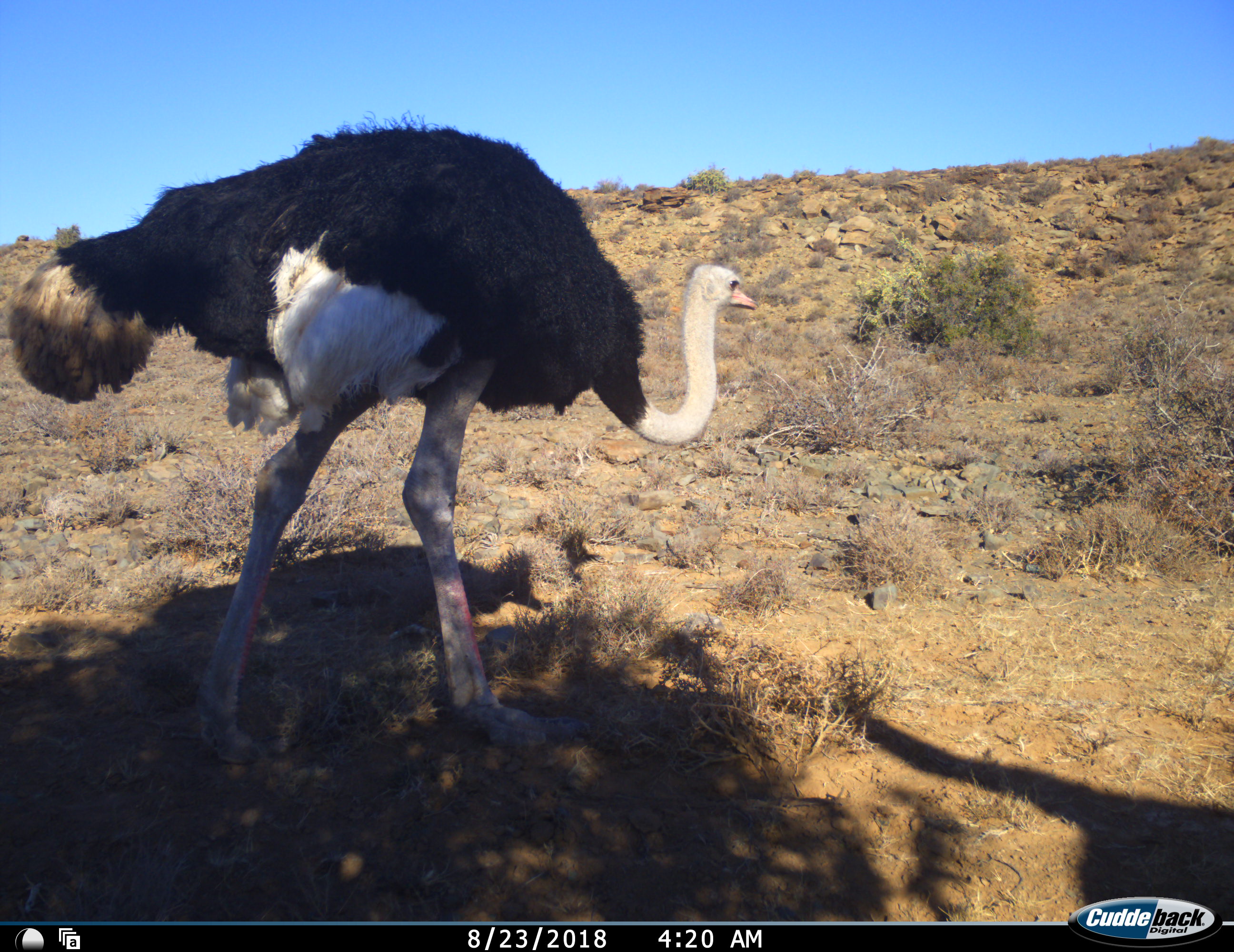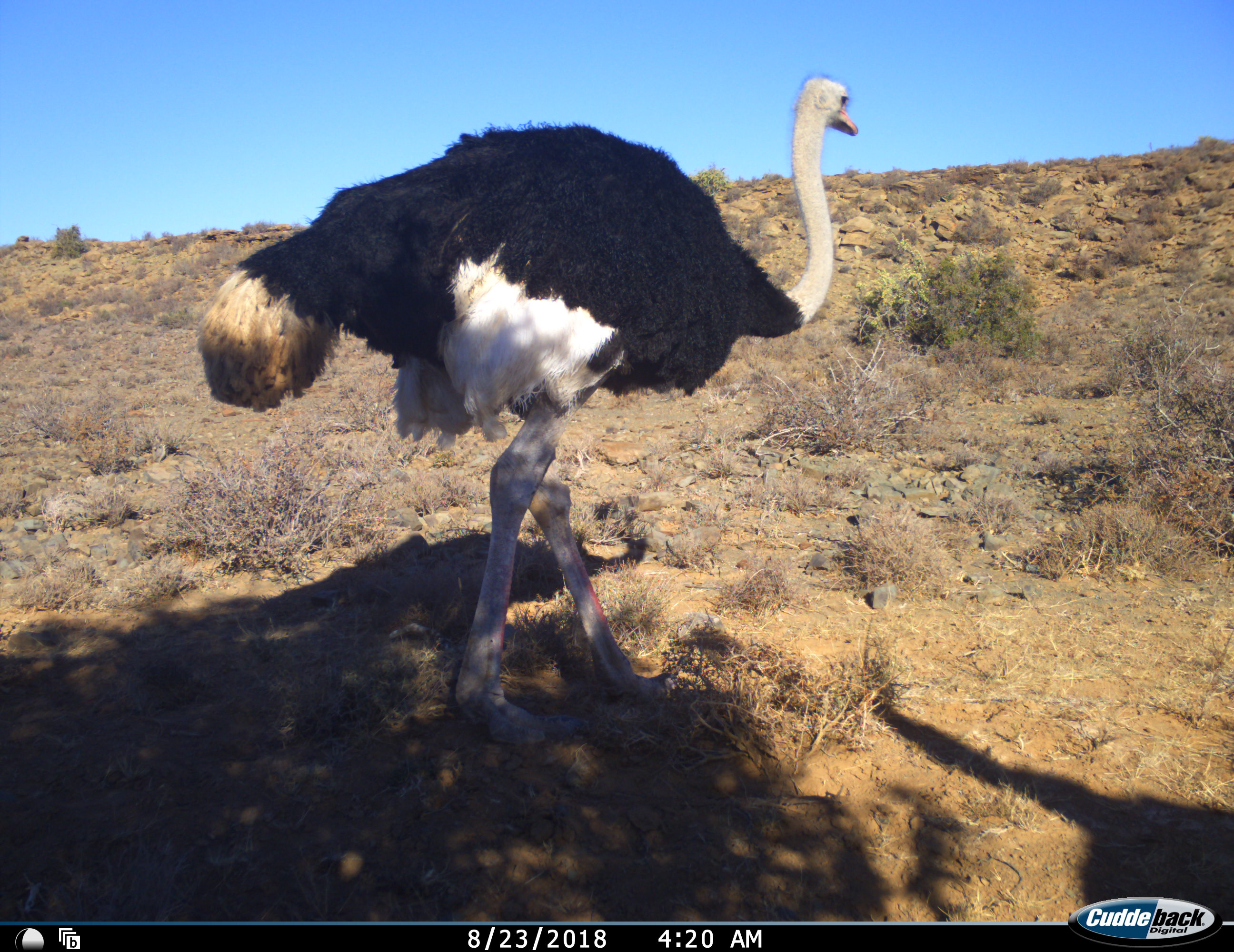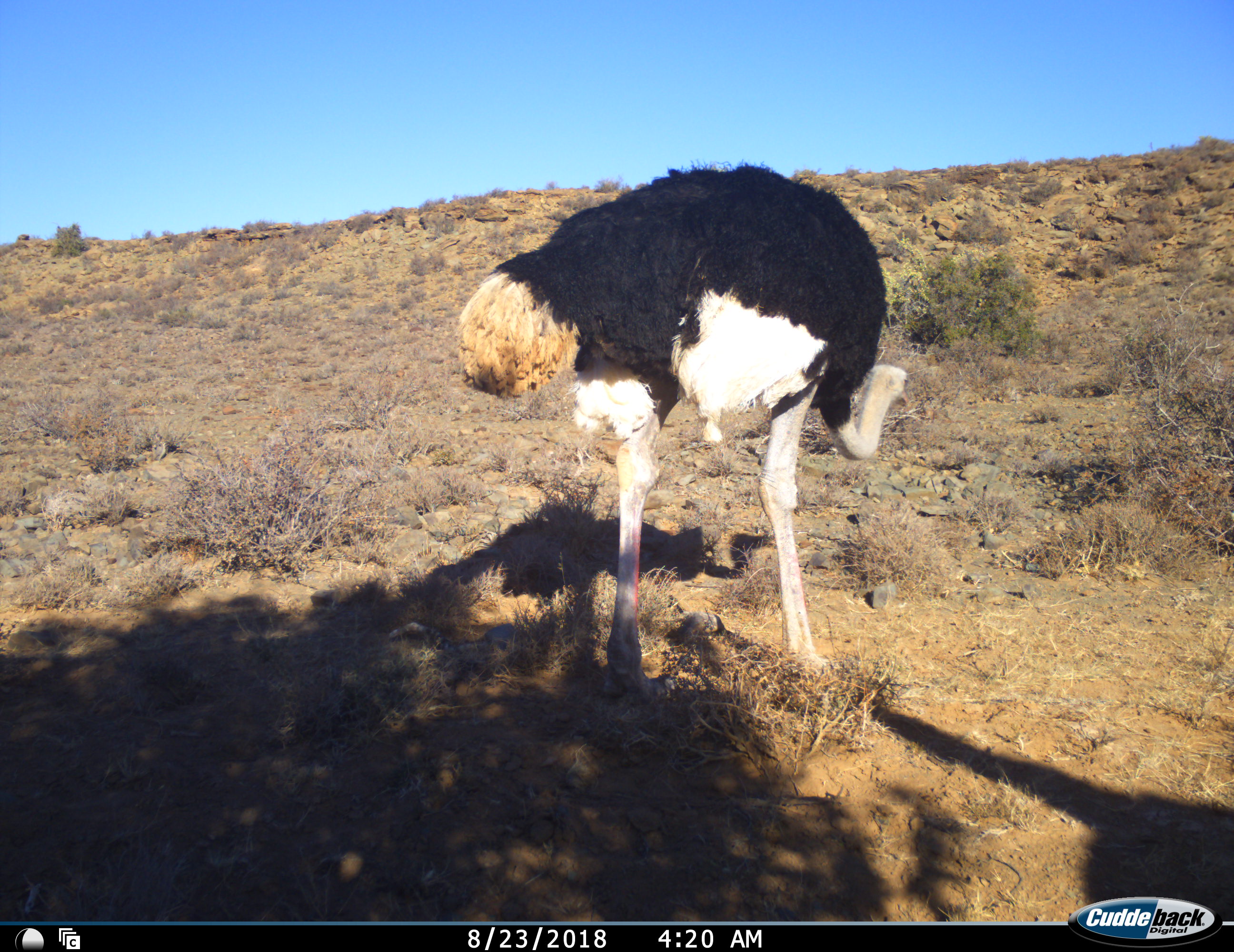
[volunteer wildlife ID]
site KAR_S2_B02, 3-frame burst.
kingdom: Animalia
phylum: Chordata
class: Aves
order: Struthioniformes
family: Struthionidae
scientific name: Struthionidae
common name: ostrich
Ostrich (Struthionidae), count 1. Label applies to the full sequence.